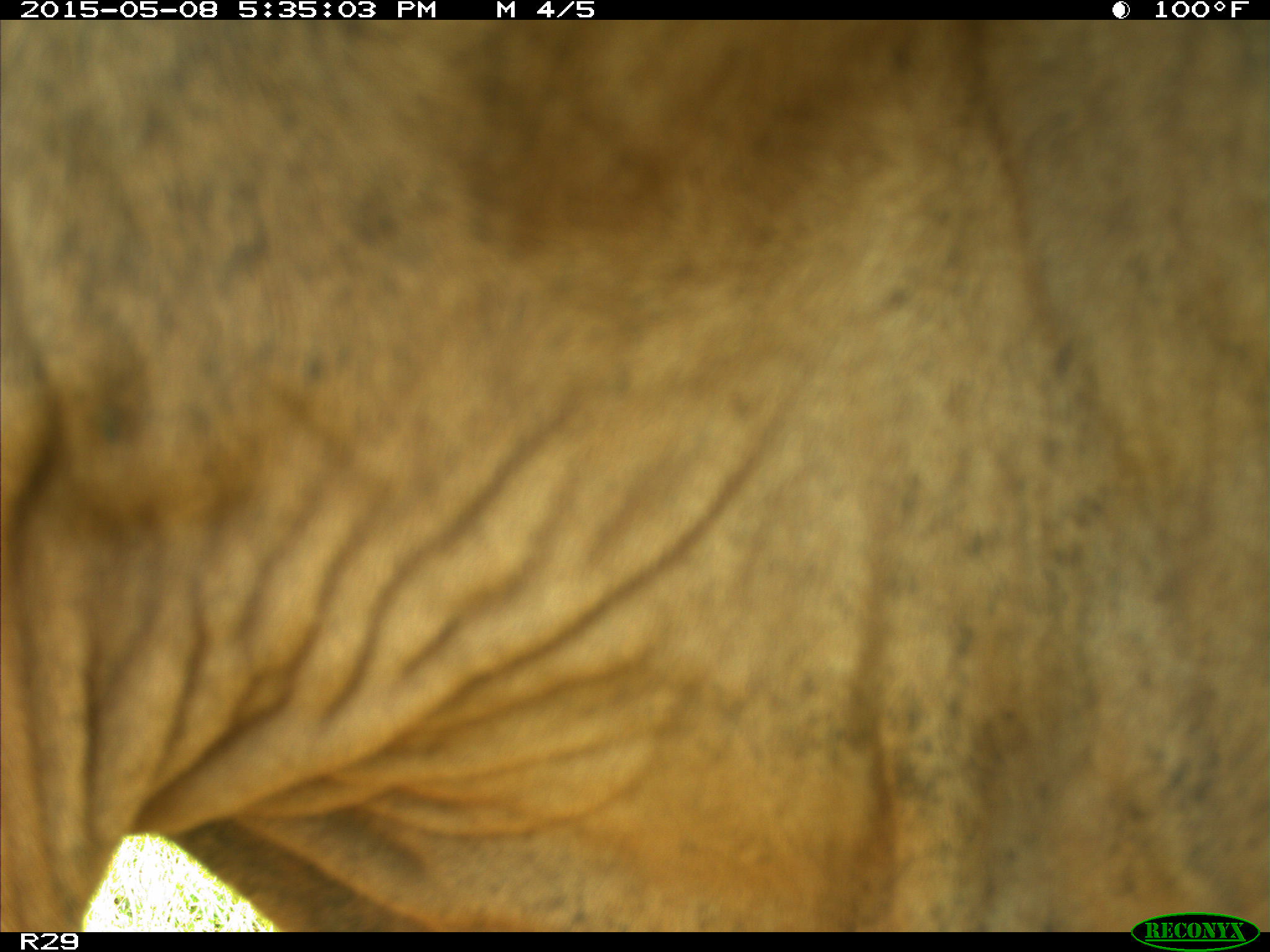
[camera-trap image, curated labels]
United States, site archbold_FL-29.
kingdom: Animalia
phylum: Chordata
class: Mammalia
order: Artiodactyla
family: Bovidae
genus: Bos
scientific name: Bos taurus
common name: domestic cow